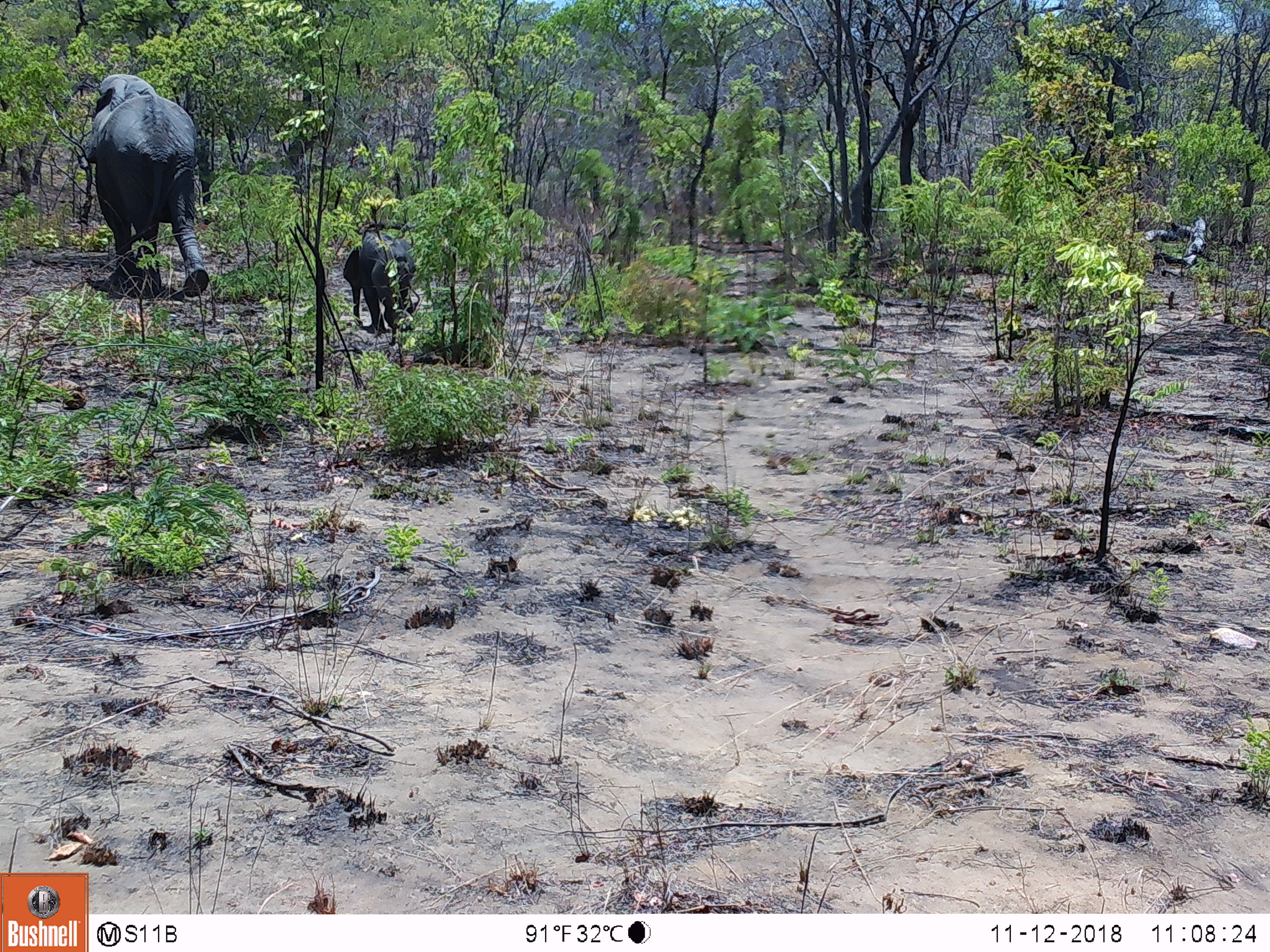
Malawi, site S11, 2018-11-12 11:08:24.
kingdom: Animalia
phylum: Chordata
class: Mammalia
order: Proboscidea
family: Elephantidae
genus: Loxodonta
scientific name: Loxodonta africana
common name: african savanna elephant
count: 2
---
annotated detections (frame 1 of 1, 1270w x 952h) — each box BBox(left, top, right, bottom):
african savanna elephant: BBox(69, 65, 238, 300); BBox(337, 230, 437, 344)